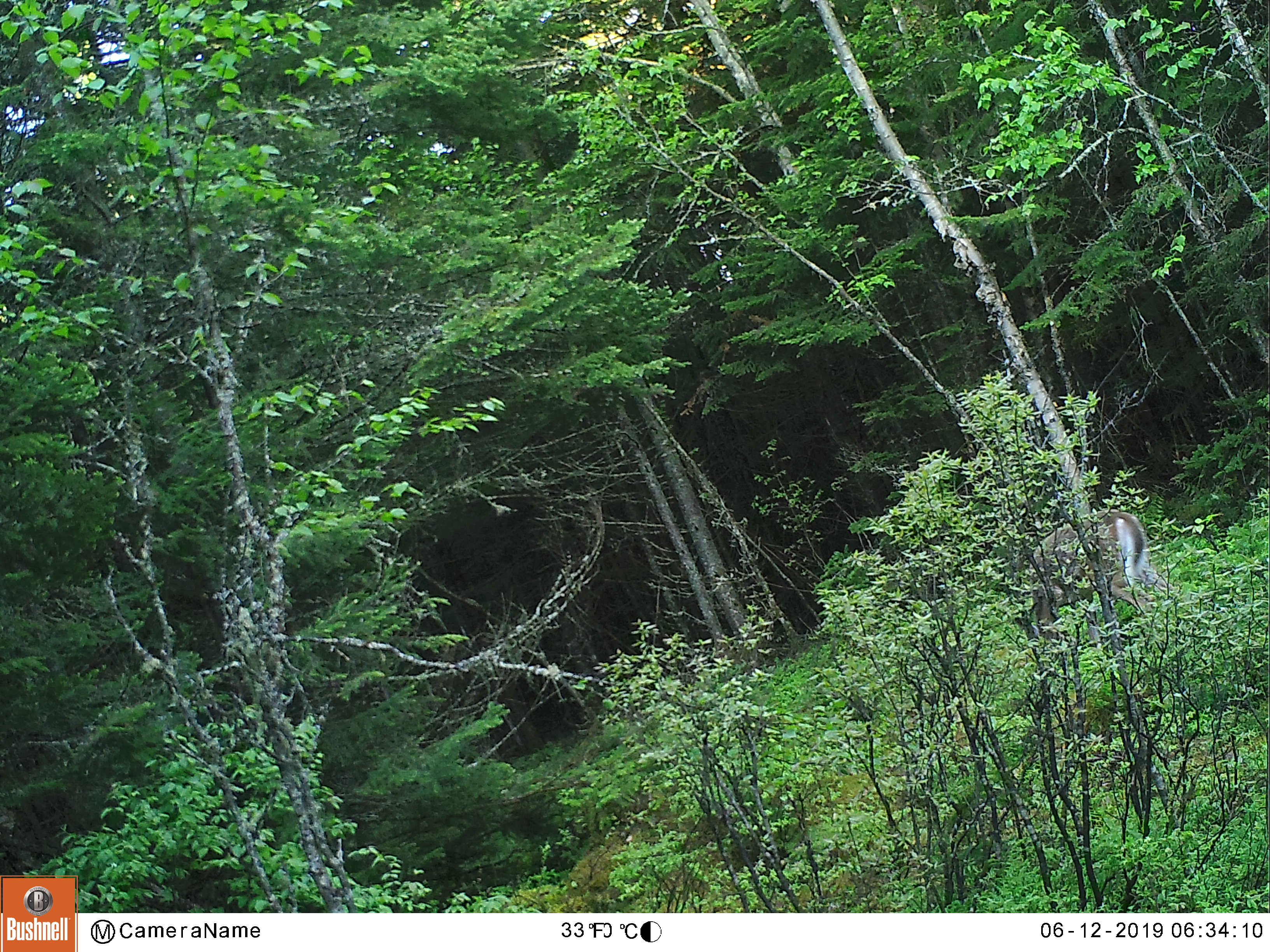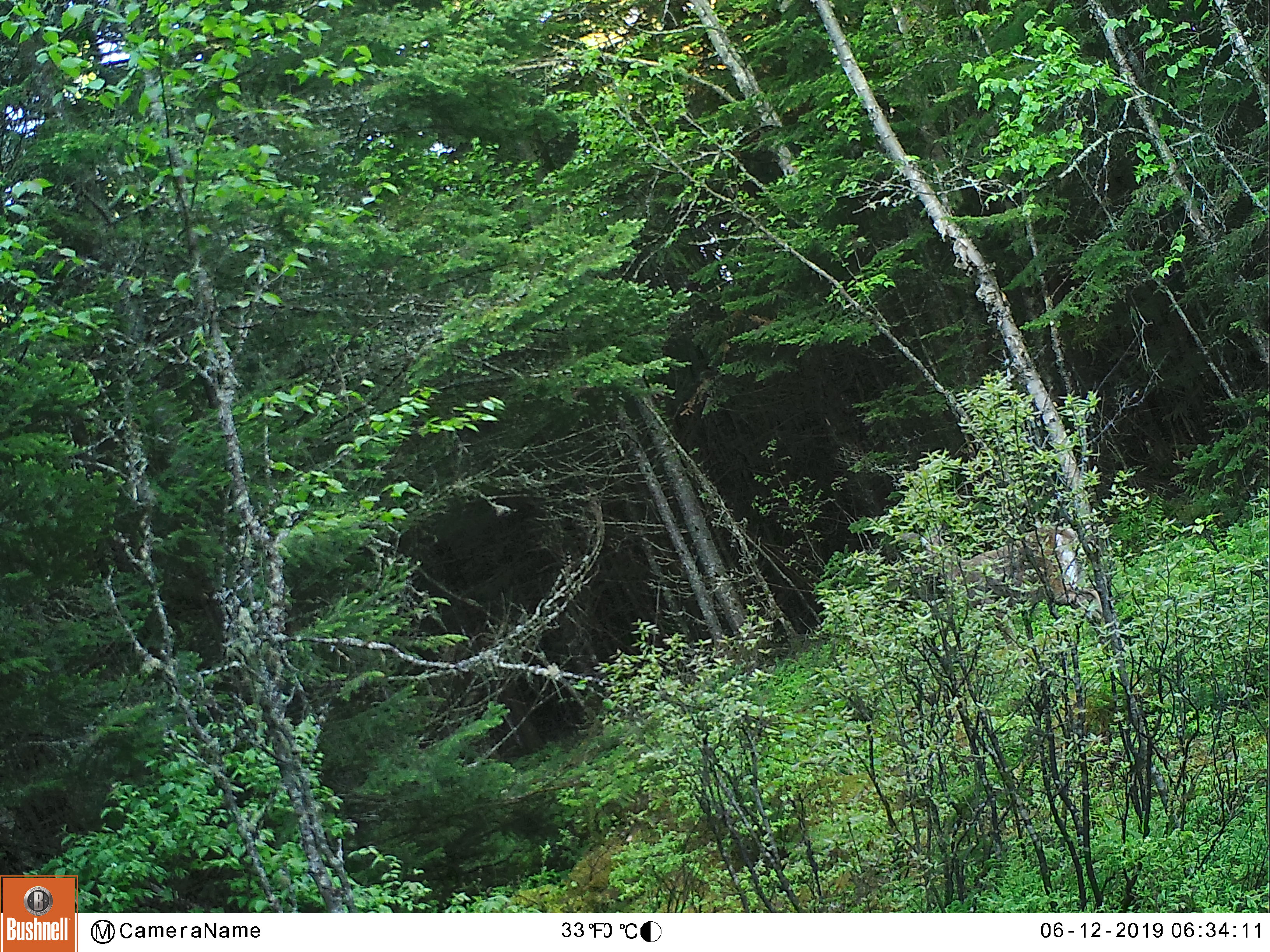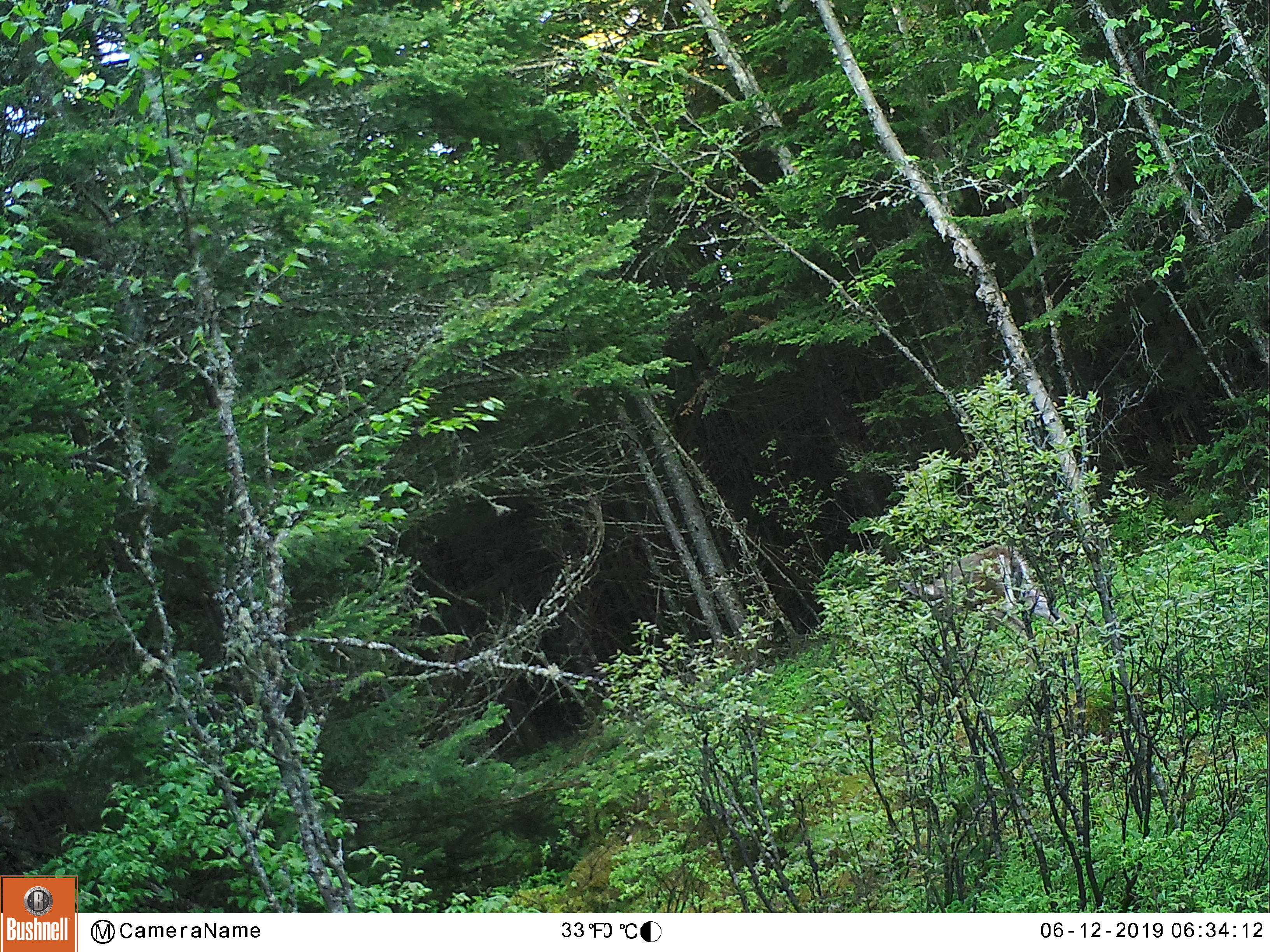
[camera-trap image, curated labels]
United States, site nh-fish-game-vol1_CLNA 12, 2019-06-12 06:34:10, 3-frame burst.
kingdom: Animalia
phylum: Chordata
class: Mammalia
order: Artiodactyla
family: Cervidae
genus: Odocoileus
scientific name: Odocoileus virginianus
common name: white-tailed deer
White-tailed deer (Odocoileus virginianus).